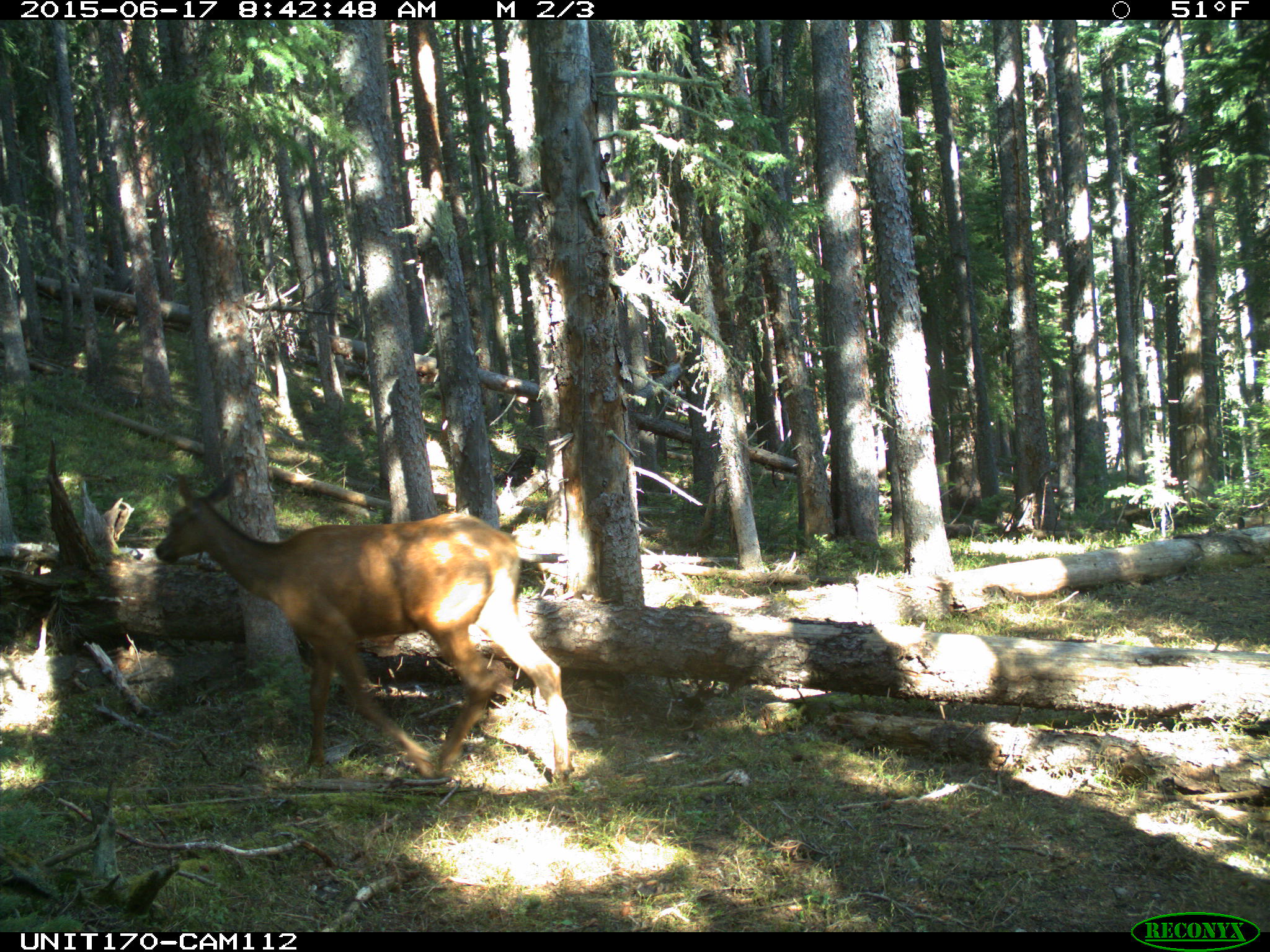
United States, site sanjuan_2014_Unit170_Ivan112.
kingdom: Animalia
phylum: Chordata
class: Mammalia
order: Artiodactyla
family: Cervidae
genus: Cervus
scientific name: Cervus elaphus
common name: red deer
Cervus elaphus (red deer).